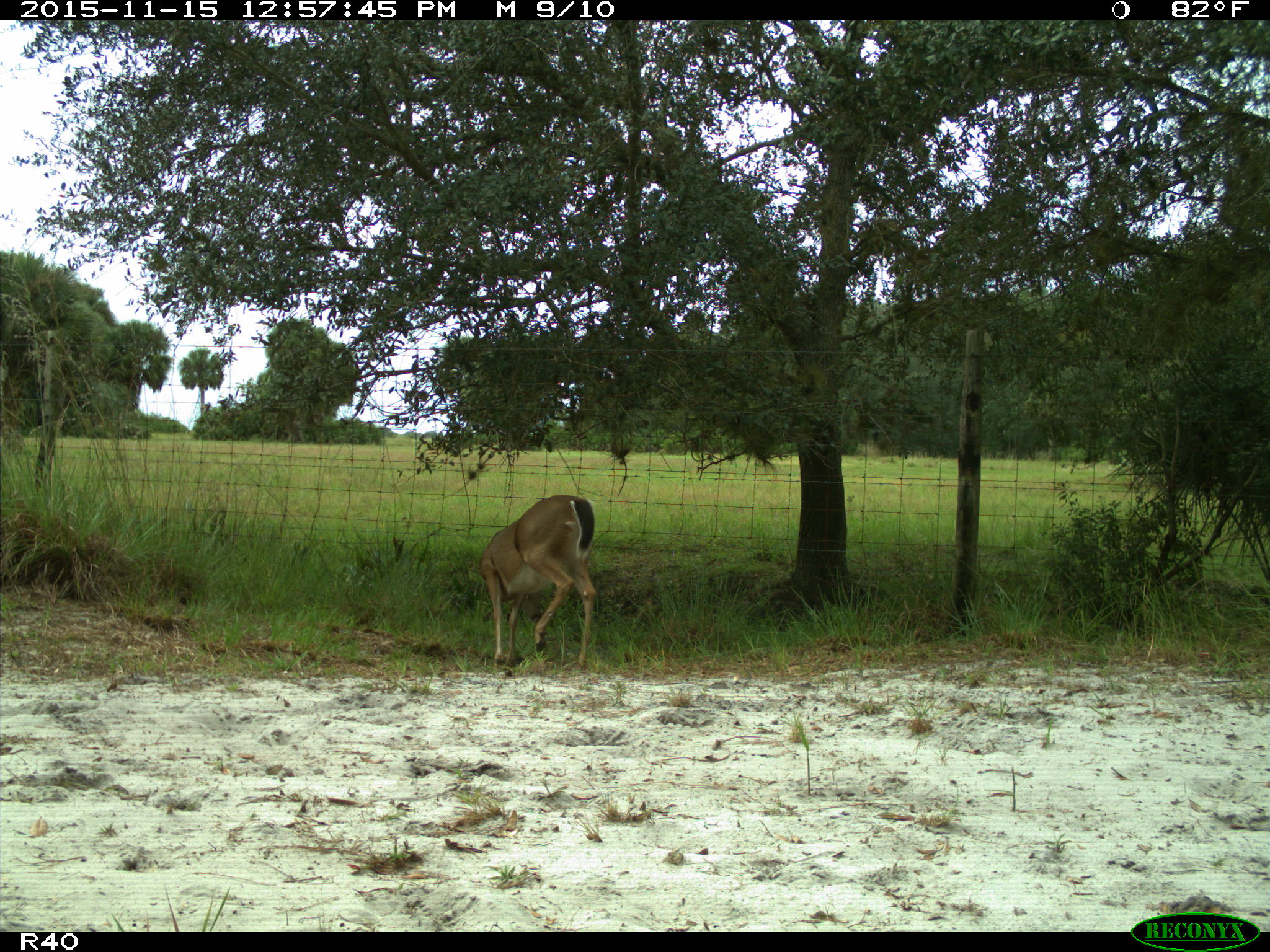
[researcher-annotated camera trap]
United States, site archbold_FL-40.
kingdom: Animalia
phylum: Chordata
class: Mammalia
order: Artiodactyla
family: Cervidae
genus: Odocoileus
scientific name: Odocoileus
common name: deer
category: unidentified deer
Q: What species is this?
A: Unidentified deer (deer) (Odocoileus).